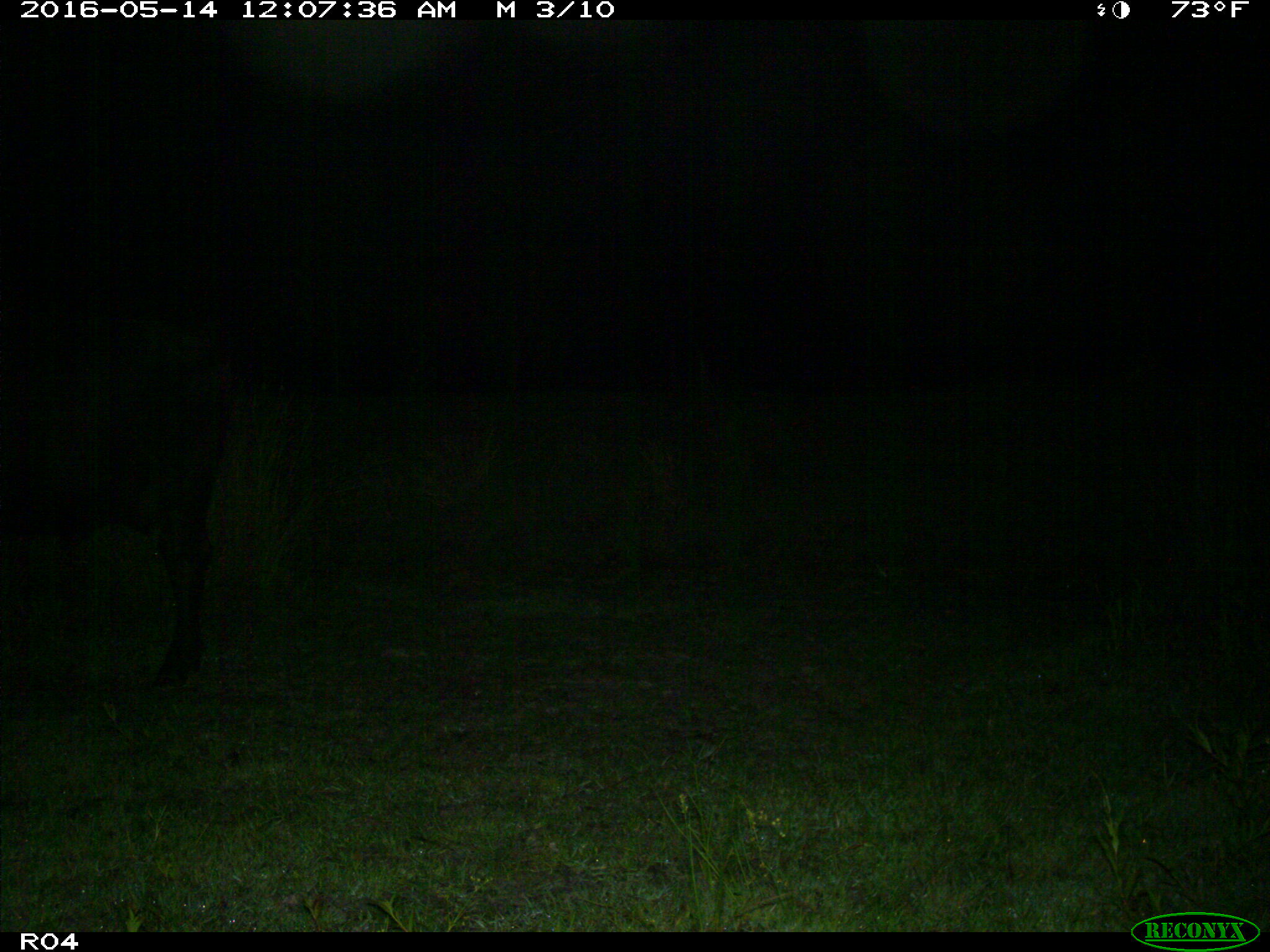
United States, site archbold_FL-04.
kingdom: Animalia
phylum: Chordata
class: Mammalia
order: Artiodactyla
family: Bovidae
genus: Bos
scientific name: Bos taurus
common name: domestic cow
Bos taurus (domestic cow).